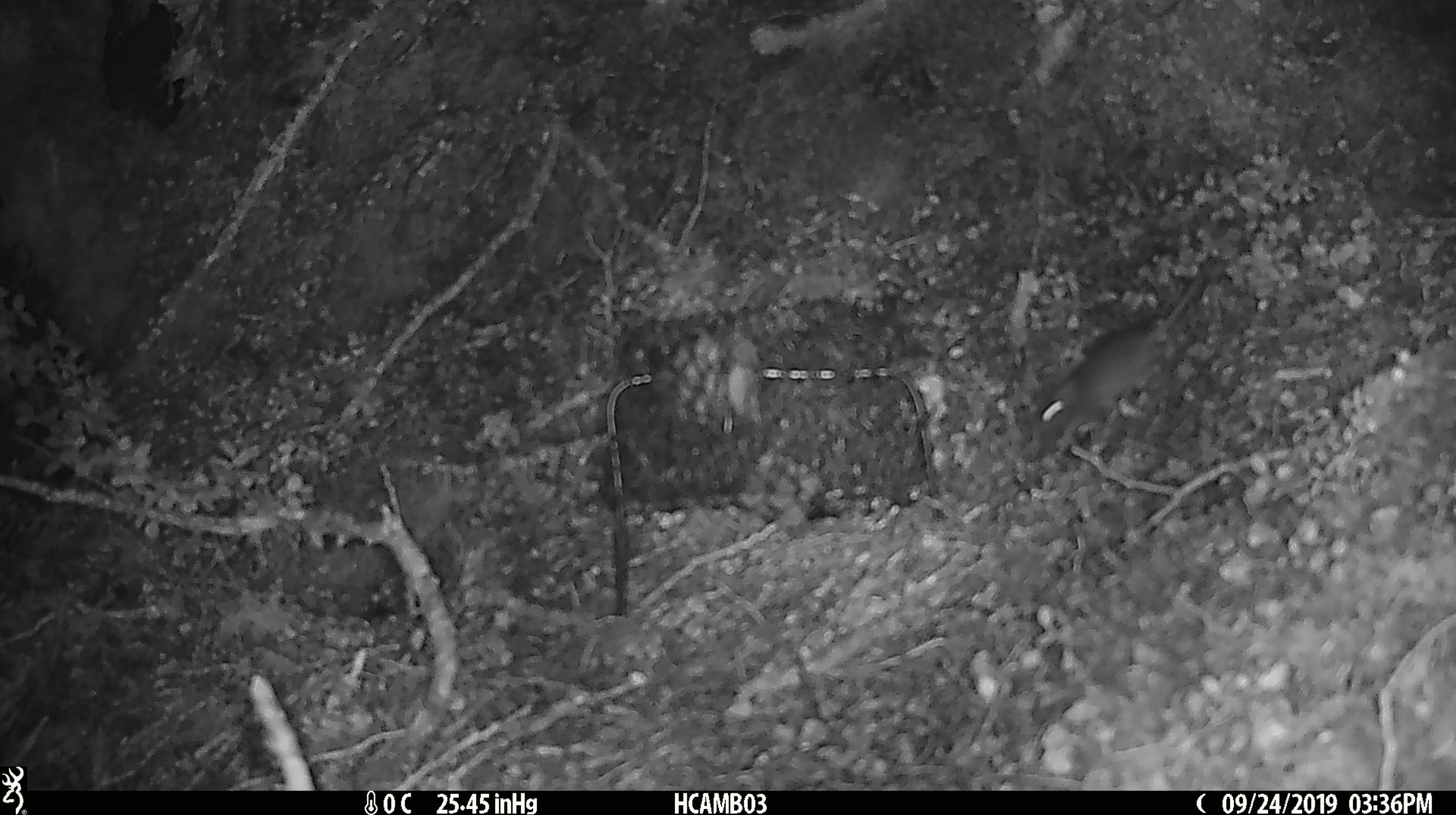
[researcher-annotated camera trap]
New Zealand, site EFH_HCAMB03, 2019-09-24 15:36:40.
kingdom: Animalia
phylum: Chordata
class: Mammalia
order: Rodentia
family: Muridae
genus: Mus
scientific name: Mus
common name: mouse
Mouse (Mus).